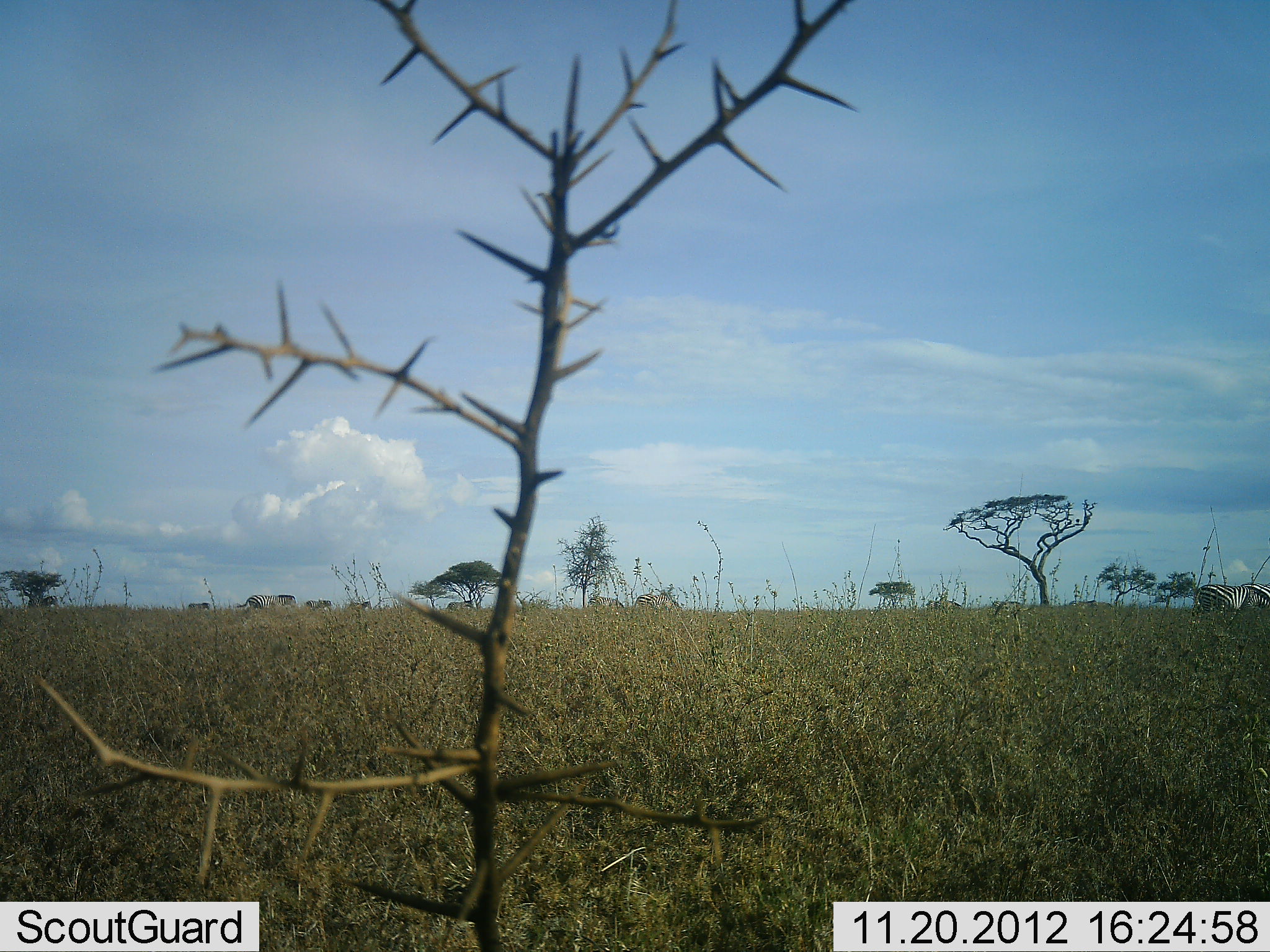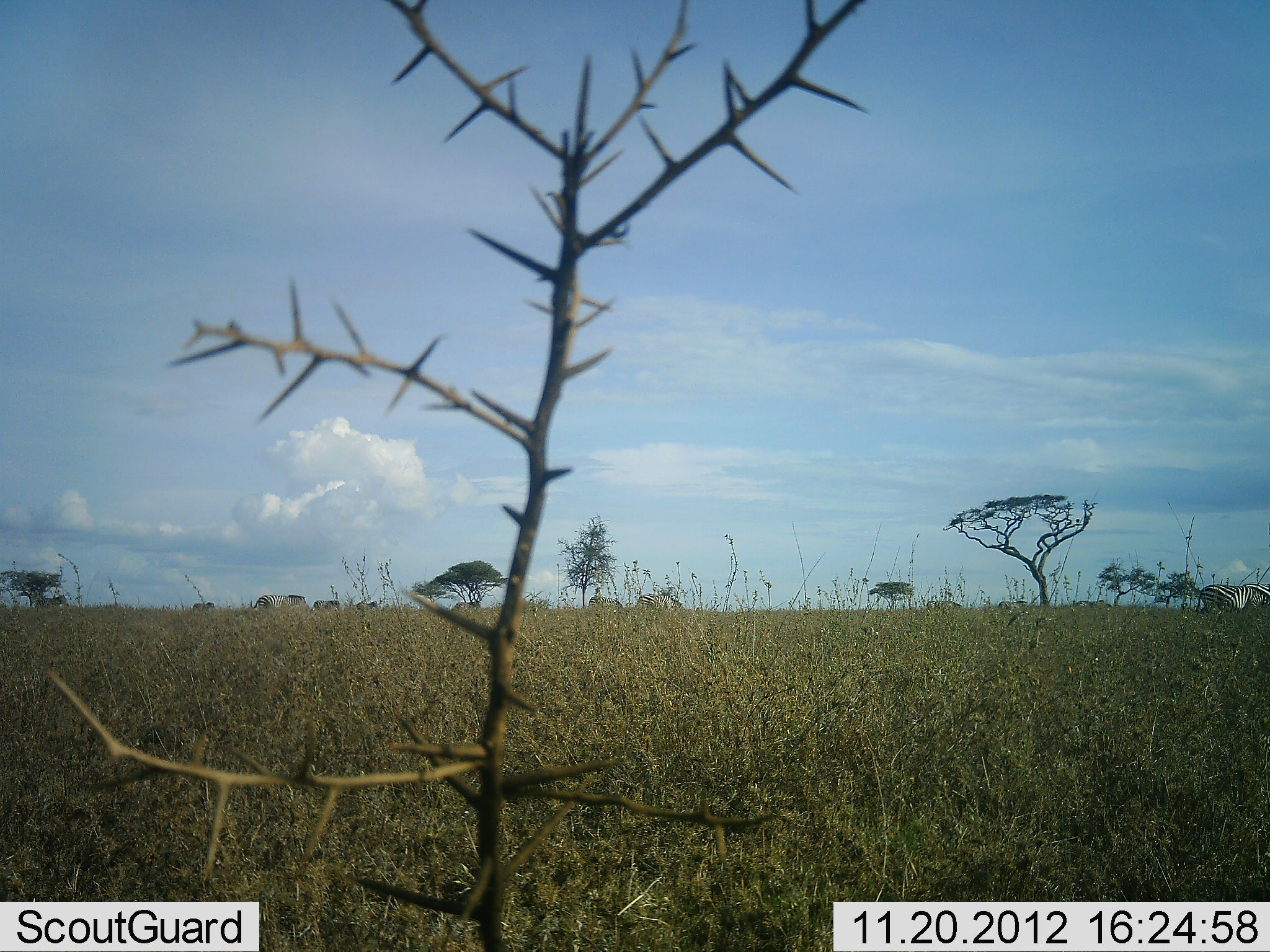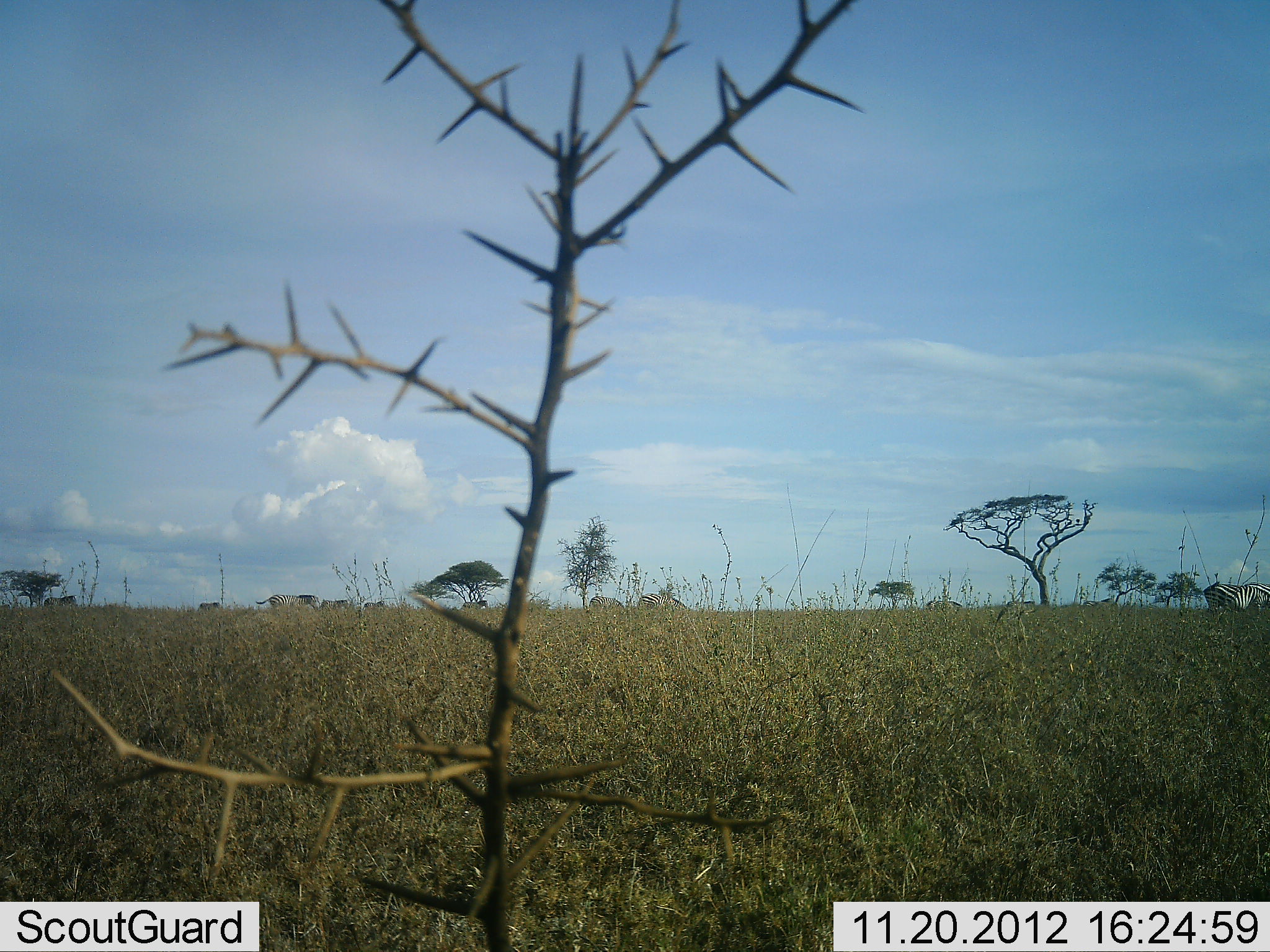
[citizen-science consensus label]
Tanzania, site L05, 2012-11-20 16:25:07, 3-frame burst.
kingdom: Animalia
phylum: Chordata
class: Mammalia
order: Perissodactyla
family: Equidae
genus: Equus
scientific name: Equus quagga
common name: plains zebra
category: zebra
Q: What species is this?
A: Zebra (plains zebra) (Equus quagga).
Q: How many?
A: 8.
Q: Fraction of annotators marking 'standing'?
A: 27%.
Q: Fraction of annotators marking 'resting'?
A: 0%.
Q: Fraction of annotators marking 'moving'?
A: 64%.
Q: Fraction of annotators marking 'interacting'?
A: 0%.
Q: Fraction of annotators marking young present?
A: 0%.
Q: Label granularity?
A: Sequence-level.